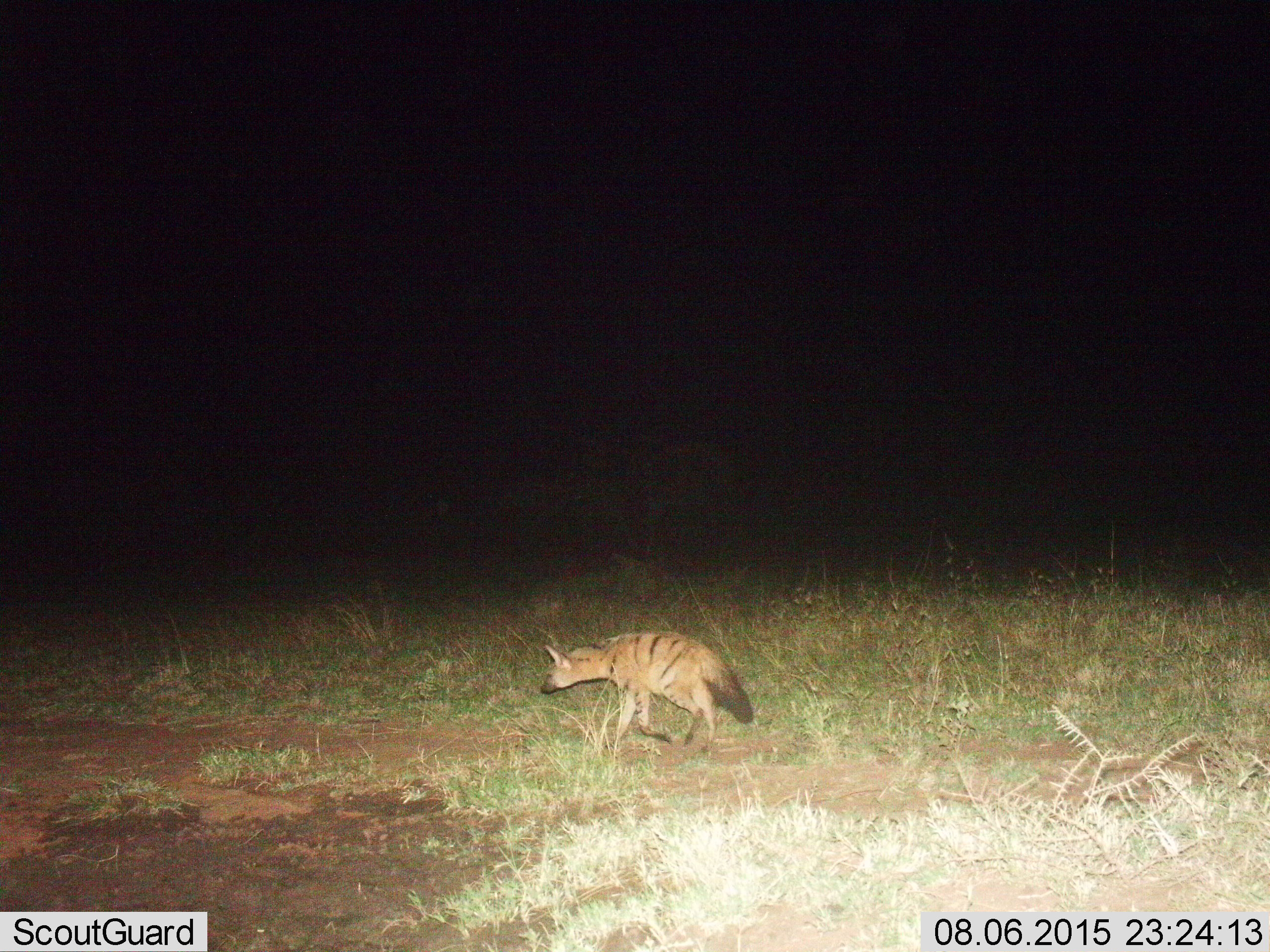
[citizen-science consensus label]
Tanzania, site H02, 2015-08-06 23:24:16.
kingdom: Animalia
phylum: Chordata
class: Mammalia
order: Carnivora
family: Hyaenidae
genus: Hyaena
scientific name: Hyaena hyaena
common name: striped hyena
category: hyenastriped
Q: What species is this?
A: Hyenastriped (striped hyena) (Hyaena hyaena).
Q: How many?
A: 1.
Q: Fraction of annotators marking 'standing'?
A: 0%.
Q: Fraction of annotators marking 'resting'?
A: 0%.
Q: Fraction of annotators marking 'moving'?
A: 100%.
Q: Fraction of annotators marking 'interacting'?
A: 0%.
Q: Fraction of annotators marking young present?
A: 0%.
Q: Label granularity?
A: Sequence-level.